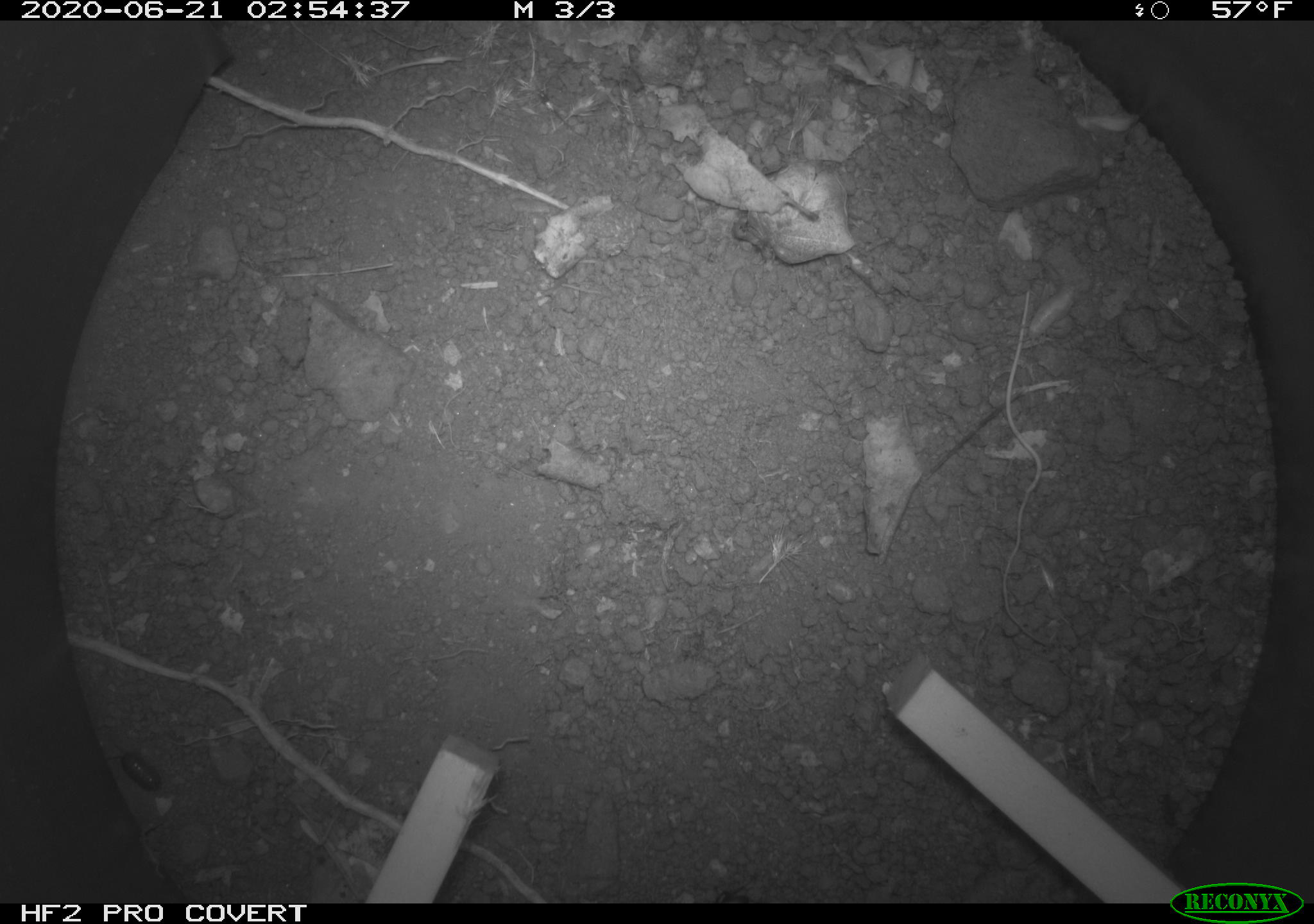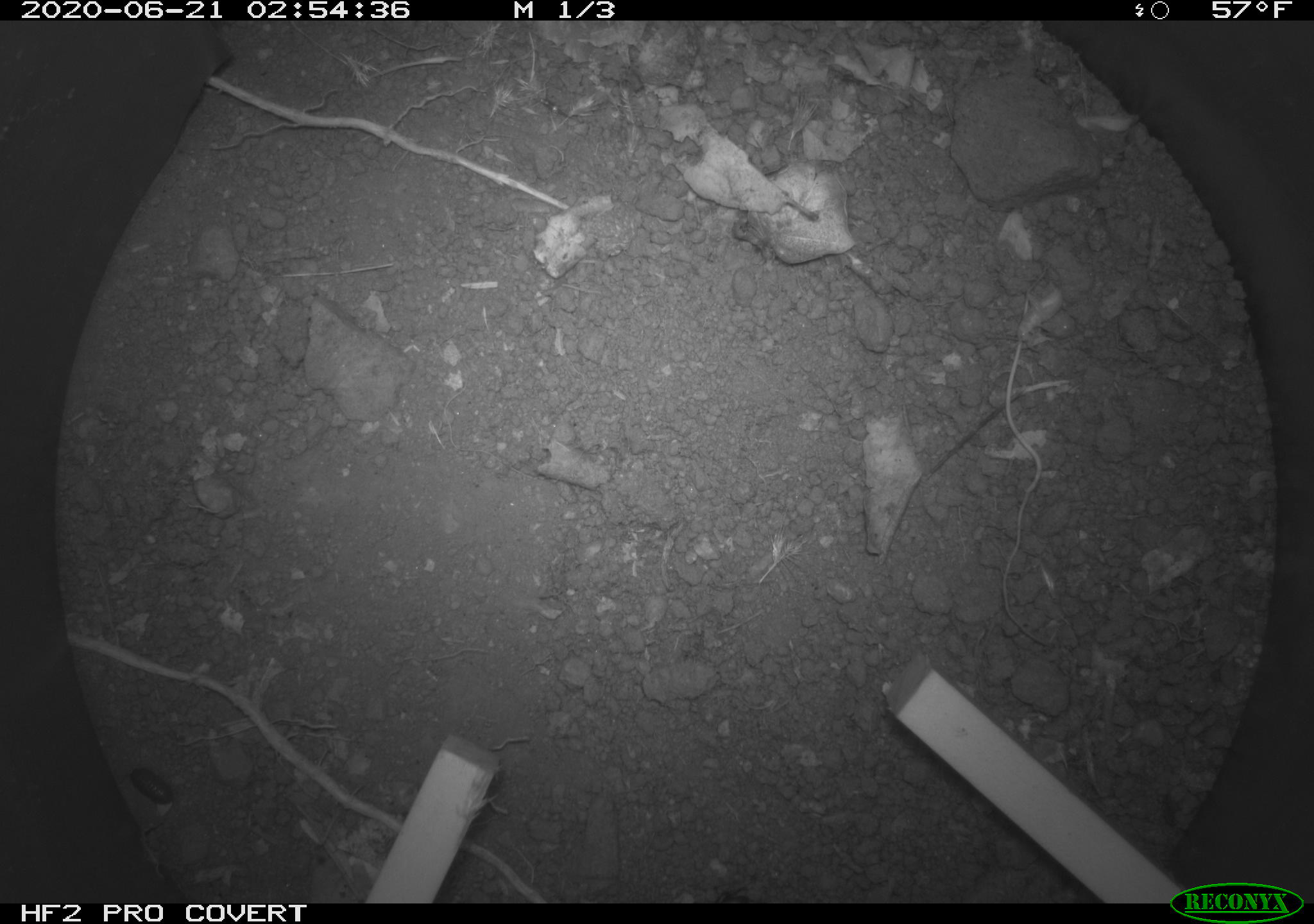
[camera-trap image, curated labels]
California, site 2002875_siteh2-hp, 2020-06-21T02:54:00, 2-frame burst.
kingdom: Animalia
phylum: Arthropoda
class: Insecta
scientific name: Insecta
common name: insect